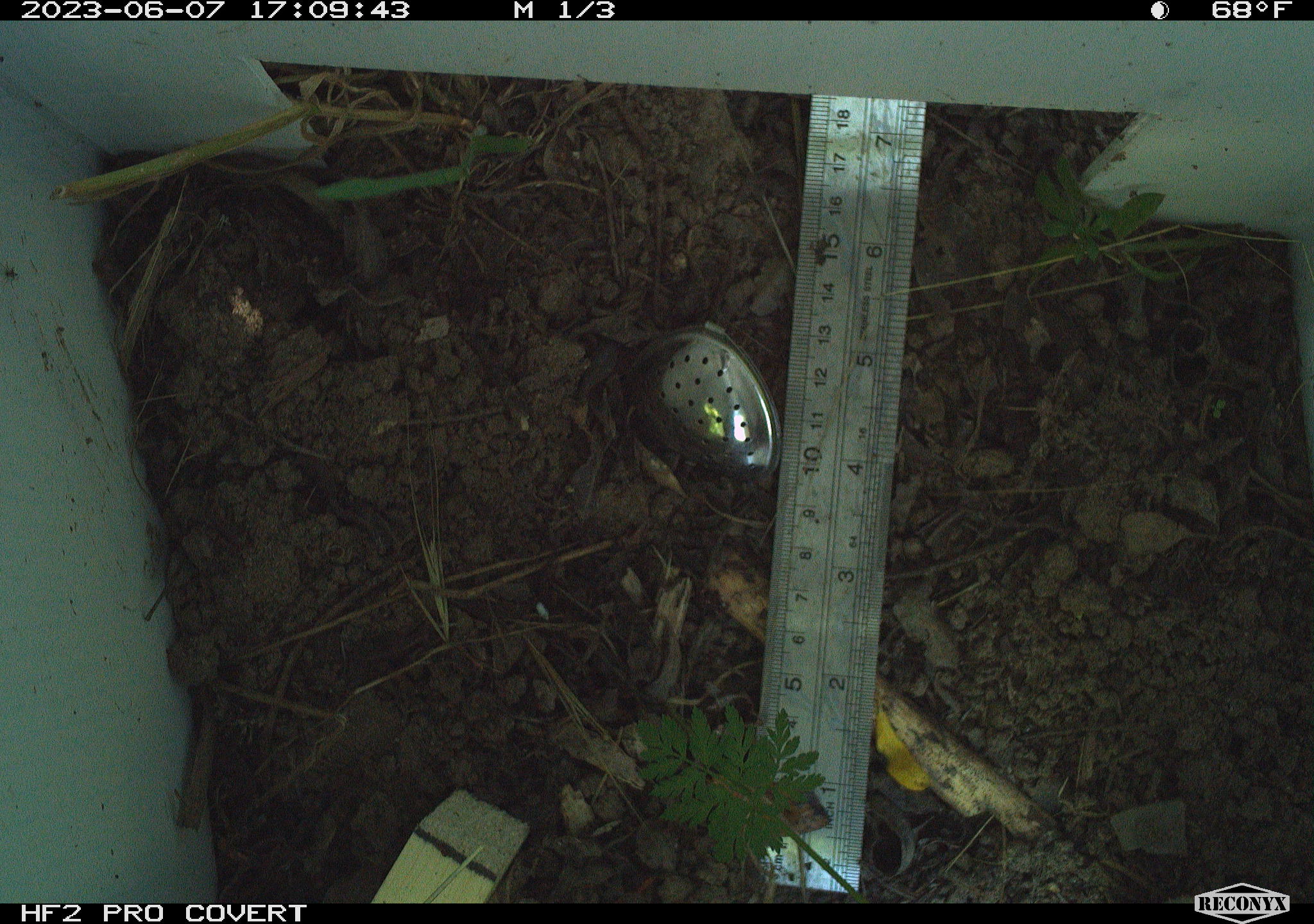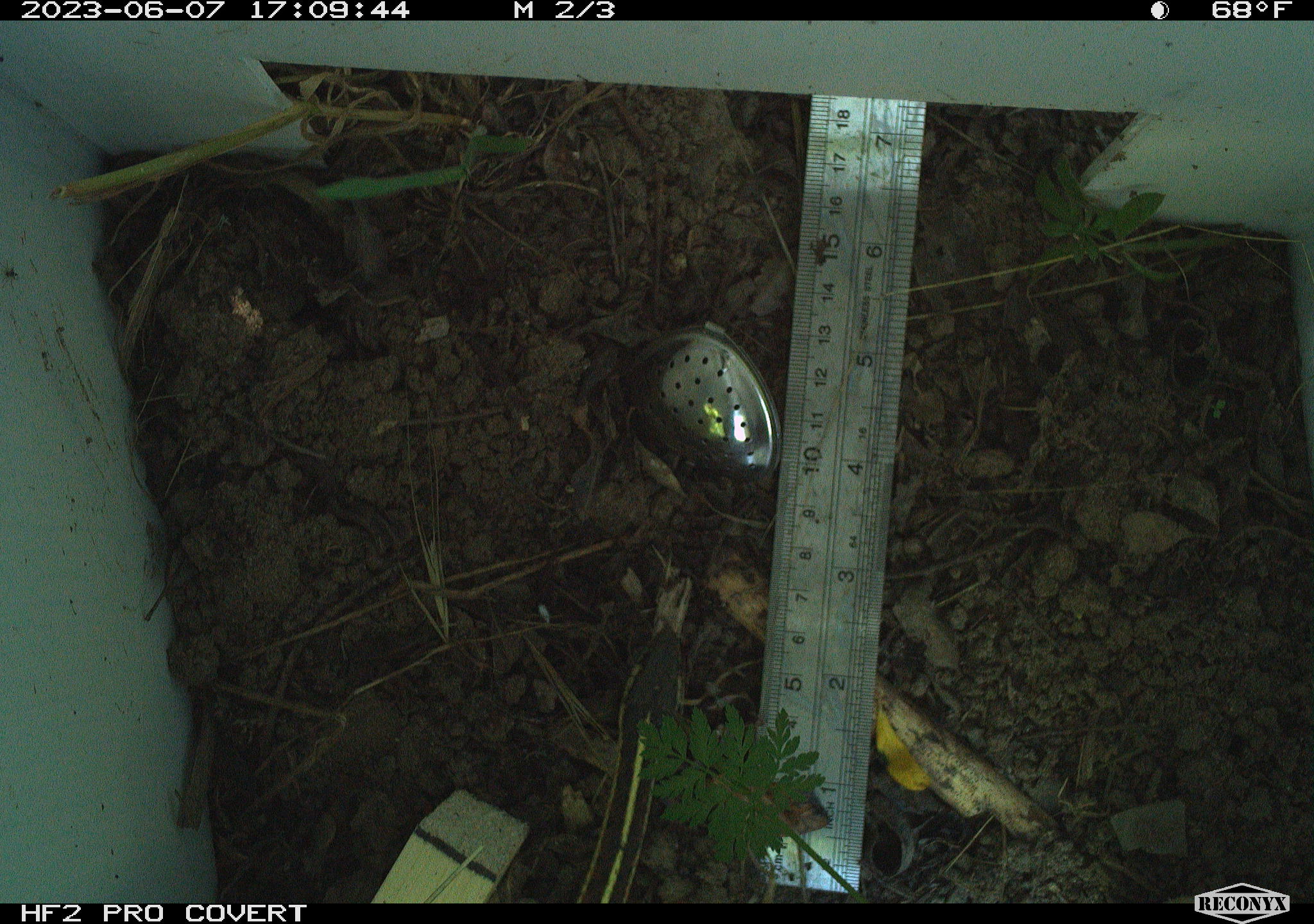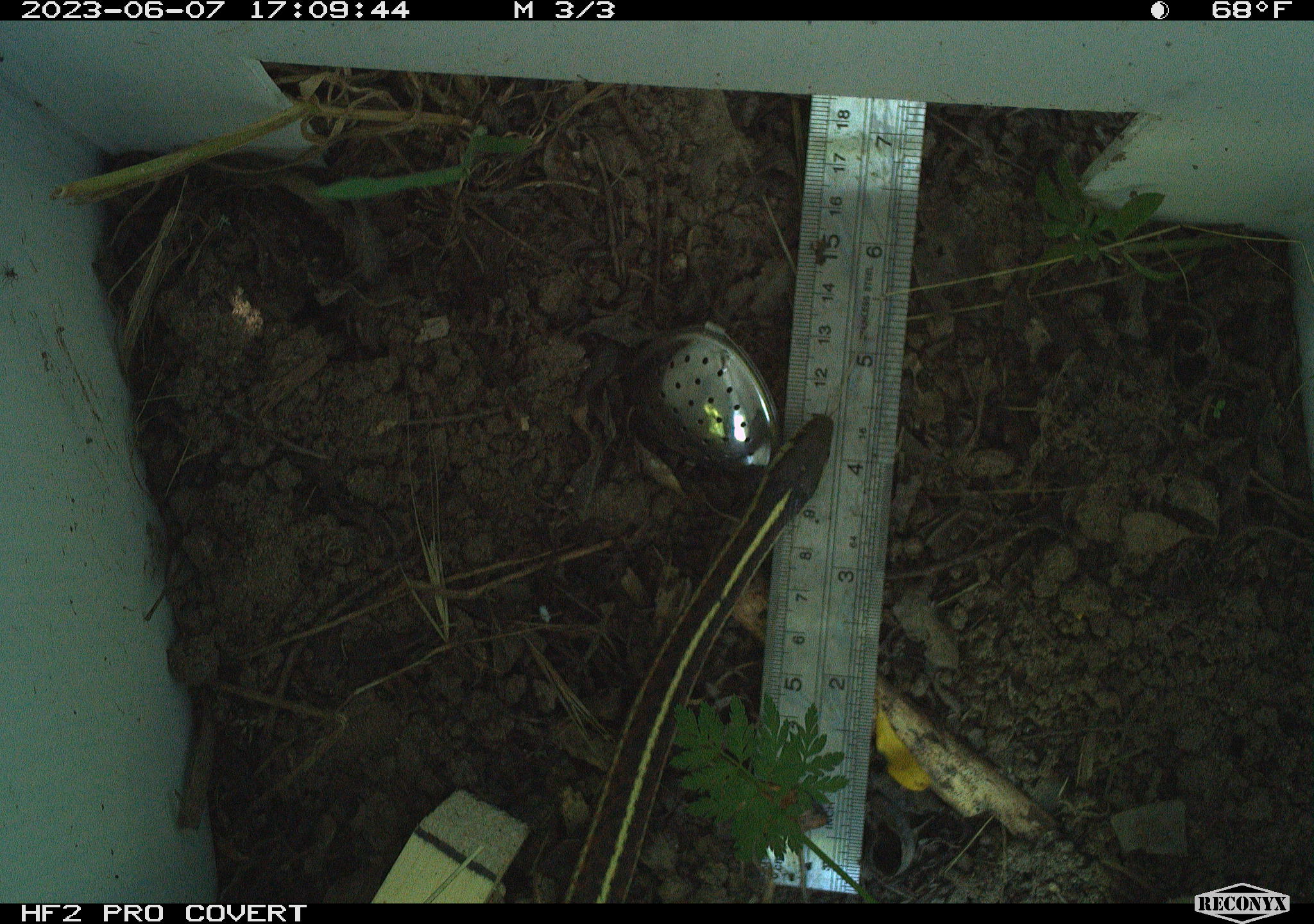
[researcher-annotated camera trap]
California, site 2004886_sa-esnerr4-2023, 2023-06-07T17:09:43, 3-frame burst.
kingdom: Animalia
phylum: Chordata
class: Reptilia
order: Squamata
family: Colubridae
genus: Thamnophis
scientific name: Thamnophis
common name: american gartersnakes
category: thamnophis species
Thamnophis species (american gartersnakes) (Thamnophis).